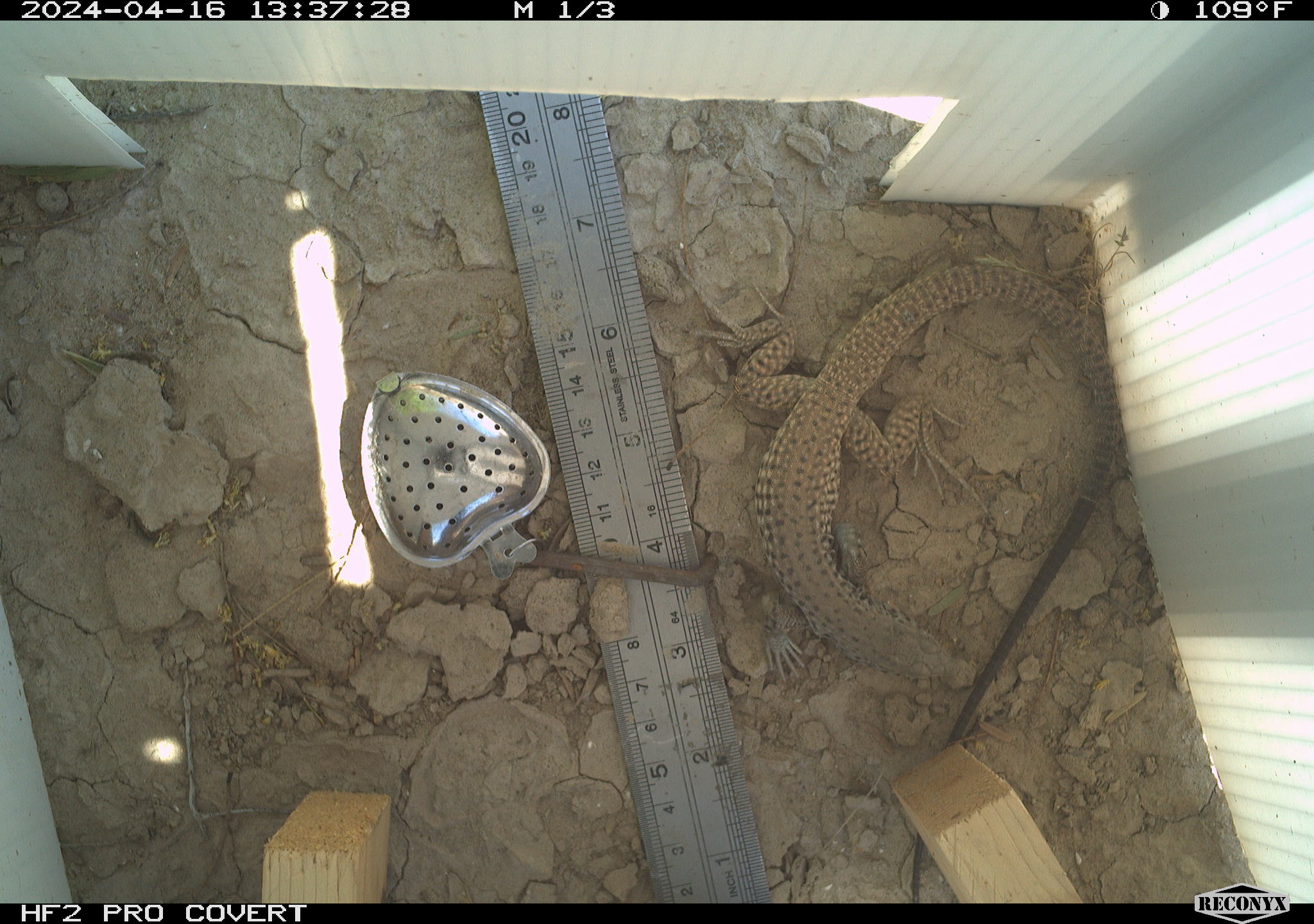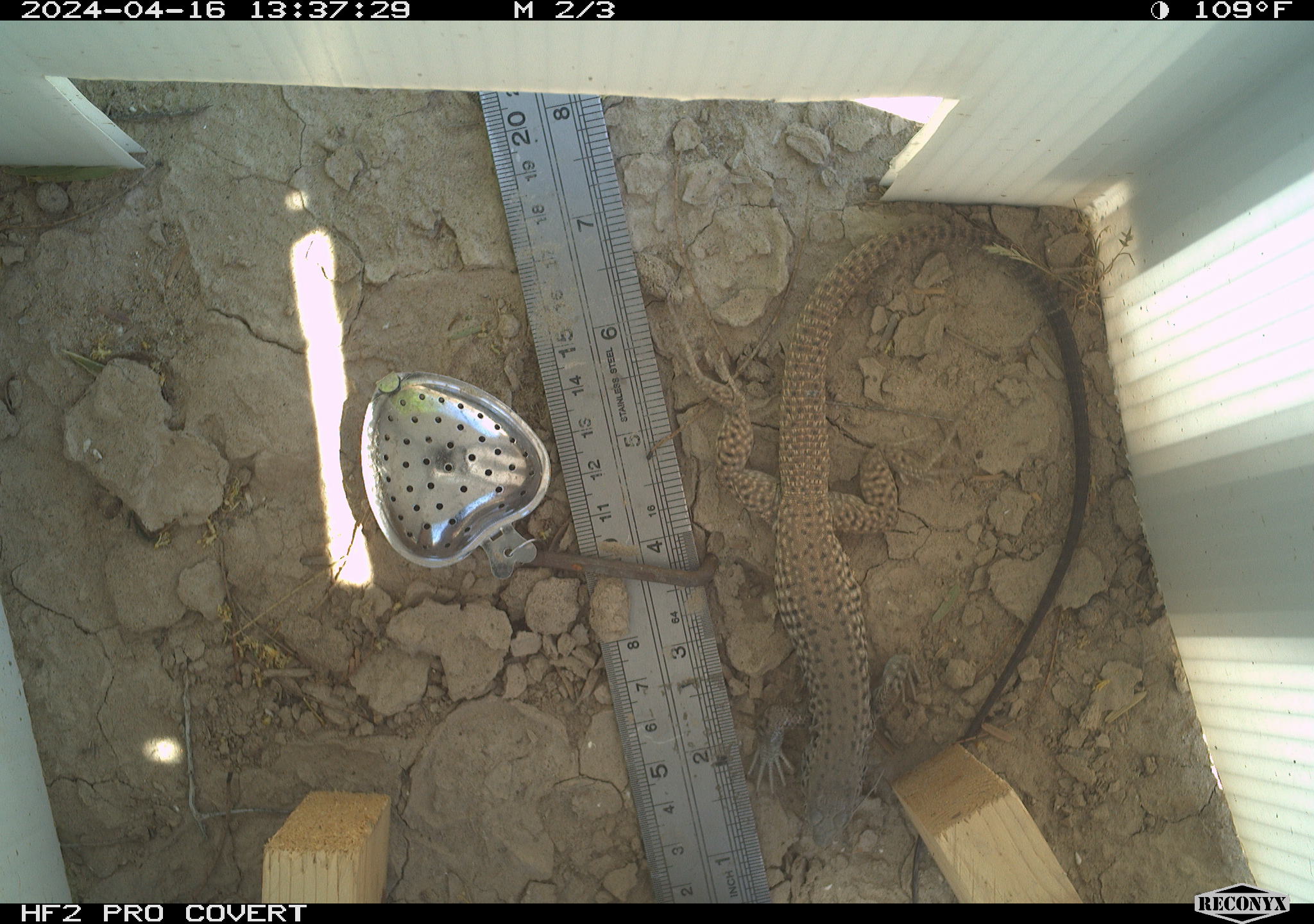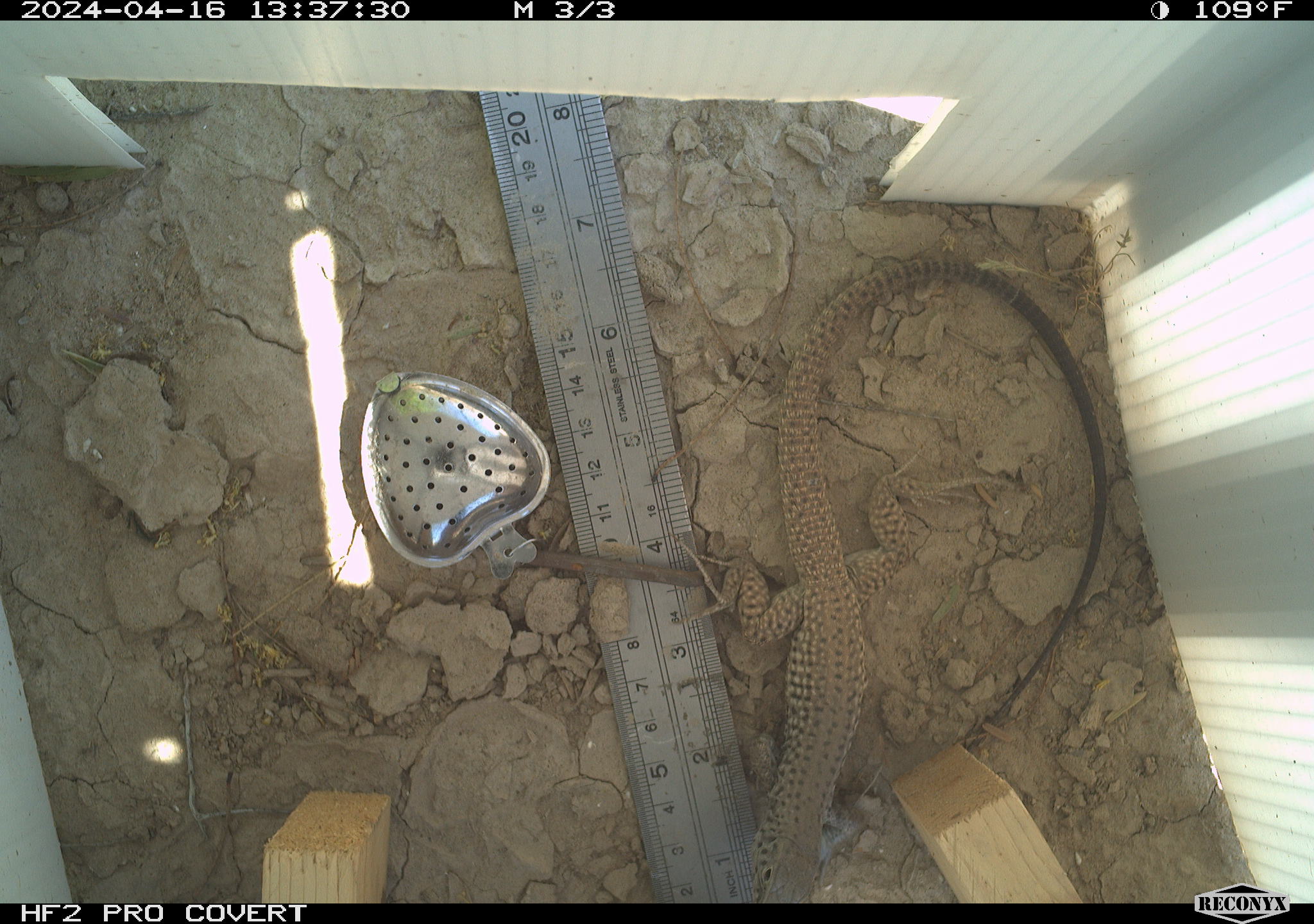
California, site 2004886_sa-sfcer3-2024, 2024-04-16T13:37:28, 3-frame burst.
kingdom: Animalia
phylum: Chordata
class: Reptilia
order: Squamata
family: Teiidae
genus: Aspidoscelis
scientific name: Aspidoscelis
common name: whiptail lizards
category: aspidoscelis species